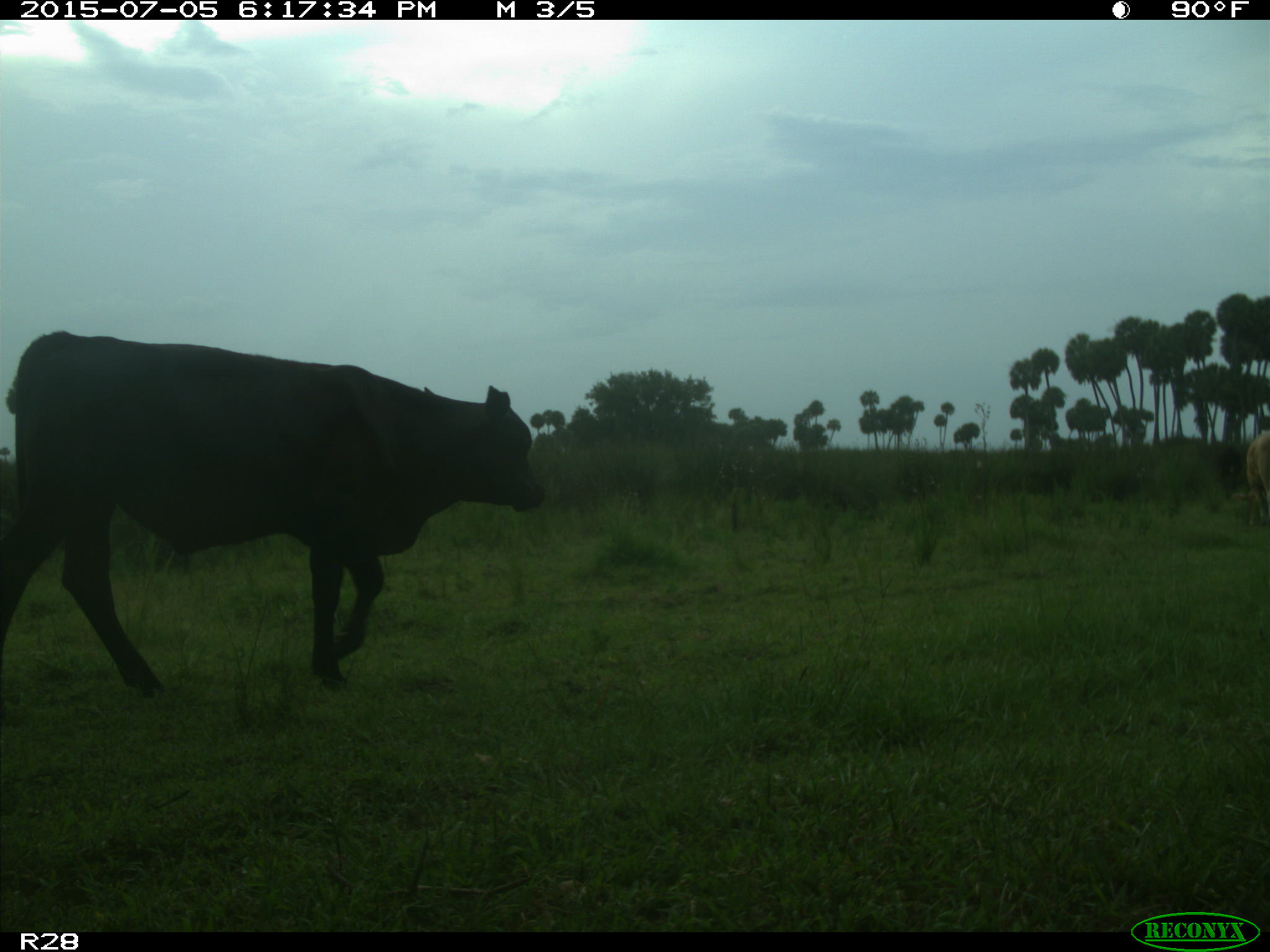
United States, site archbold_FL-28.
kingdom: Animalia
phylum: Chordata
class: Mammalia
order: Artiodactyla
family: Bovidae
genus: Bos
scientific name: Bos taurus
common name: domestic cow